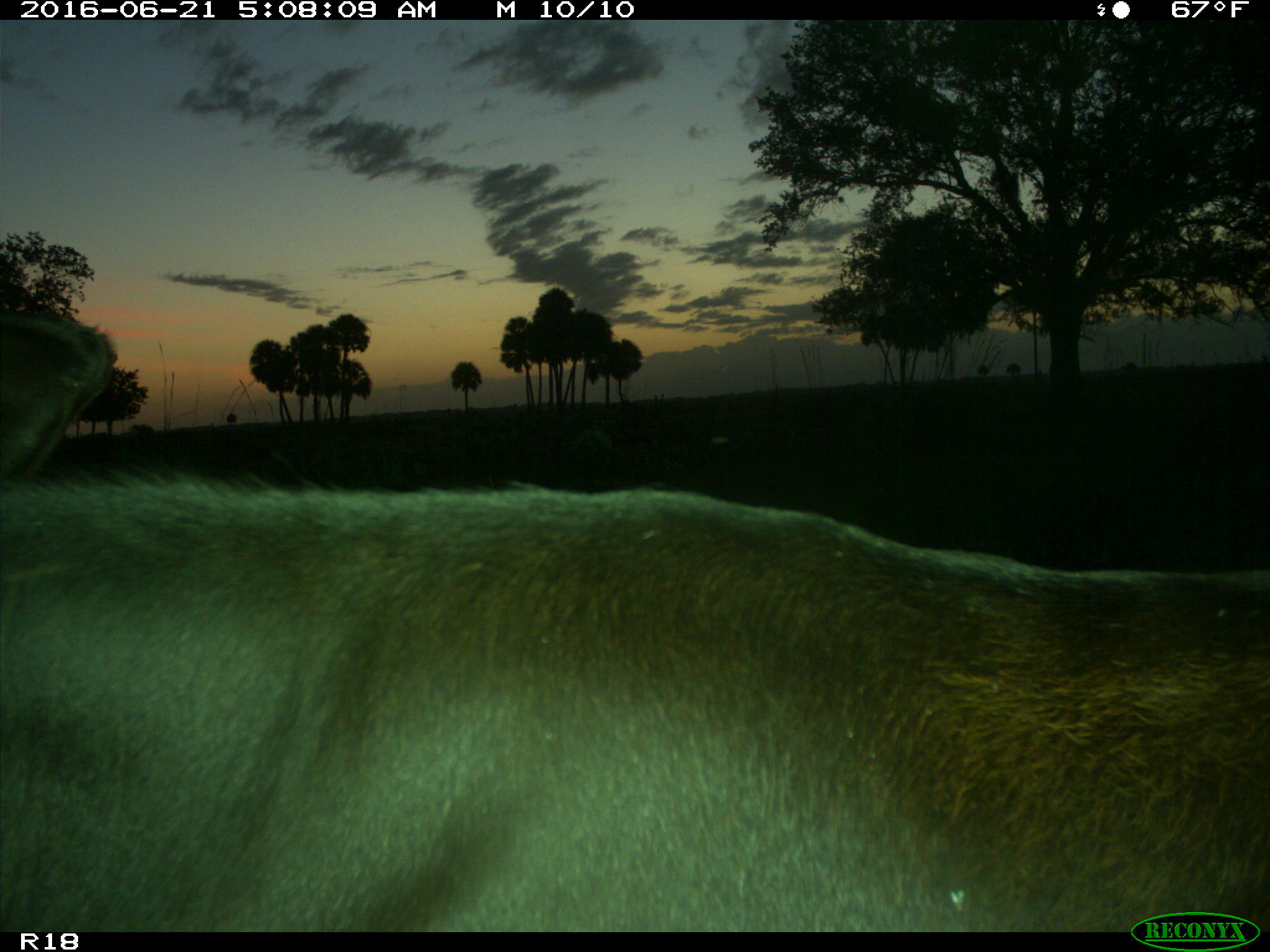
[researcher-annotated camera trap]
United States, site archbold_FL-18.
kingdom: Animalia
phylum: Chordata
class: Mammalia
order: Artiodactyla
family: Bovidae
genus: Bos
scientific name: Bos taurus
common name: domestic cow